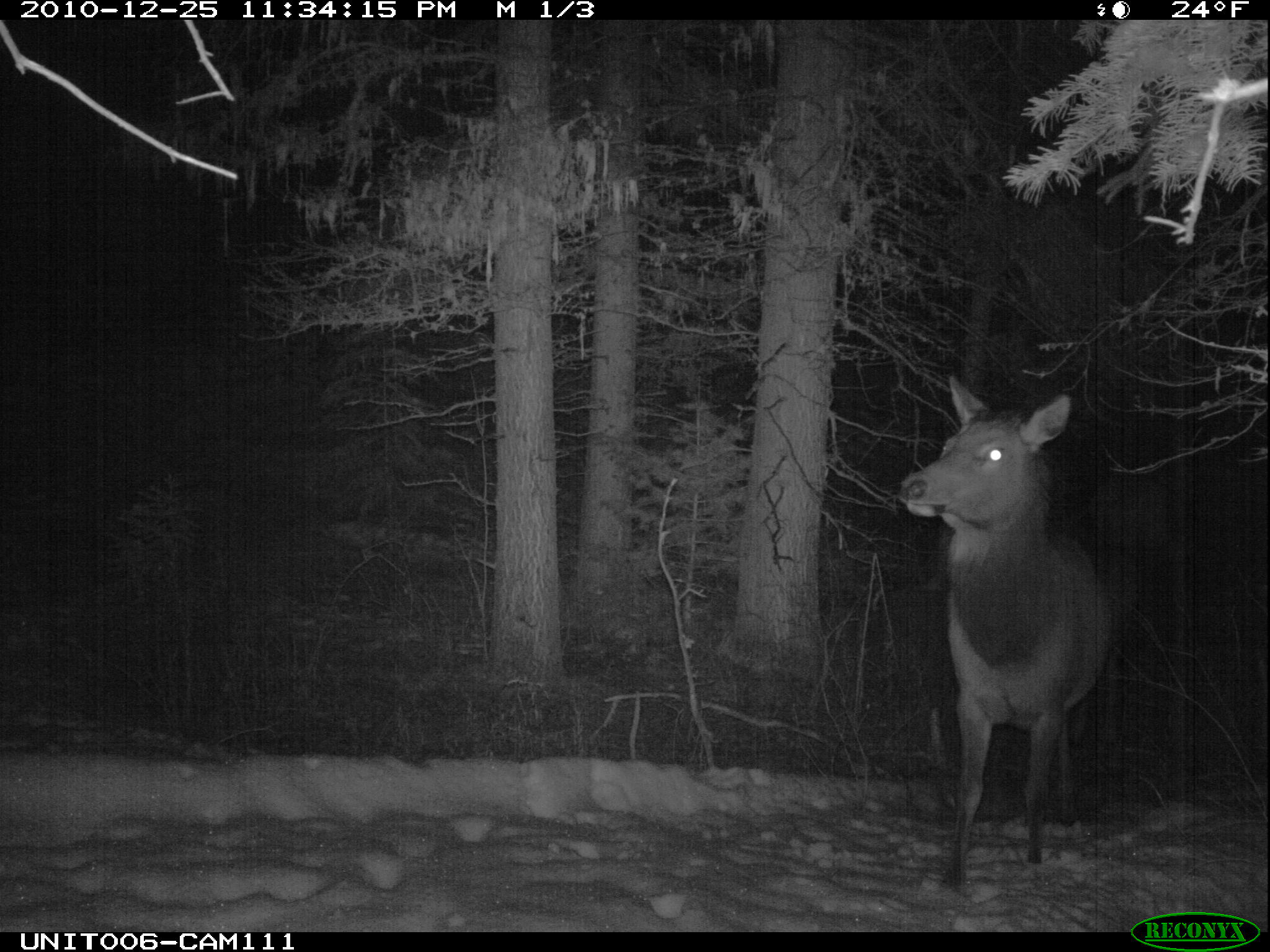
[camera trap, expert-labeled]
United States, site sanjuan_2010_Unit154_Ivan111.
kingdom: Animalia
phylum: Chordata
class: Mammalia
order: Artiodactyla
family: Cervidae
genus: Cervus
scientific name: Cervus elaphus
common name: red deer